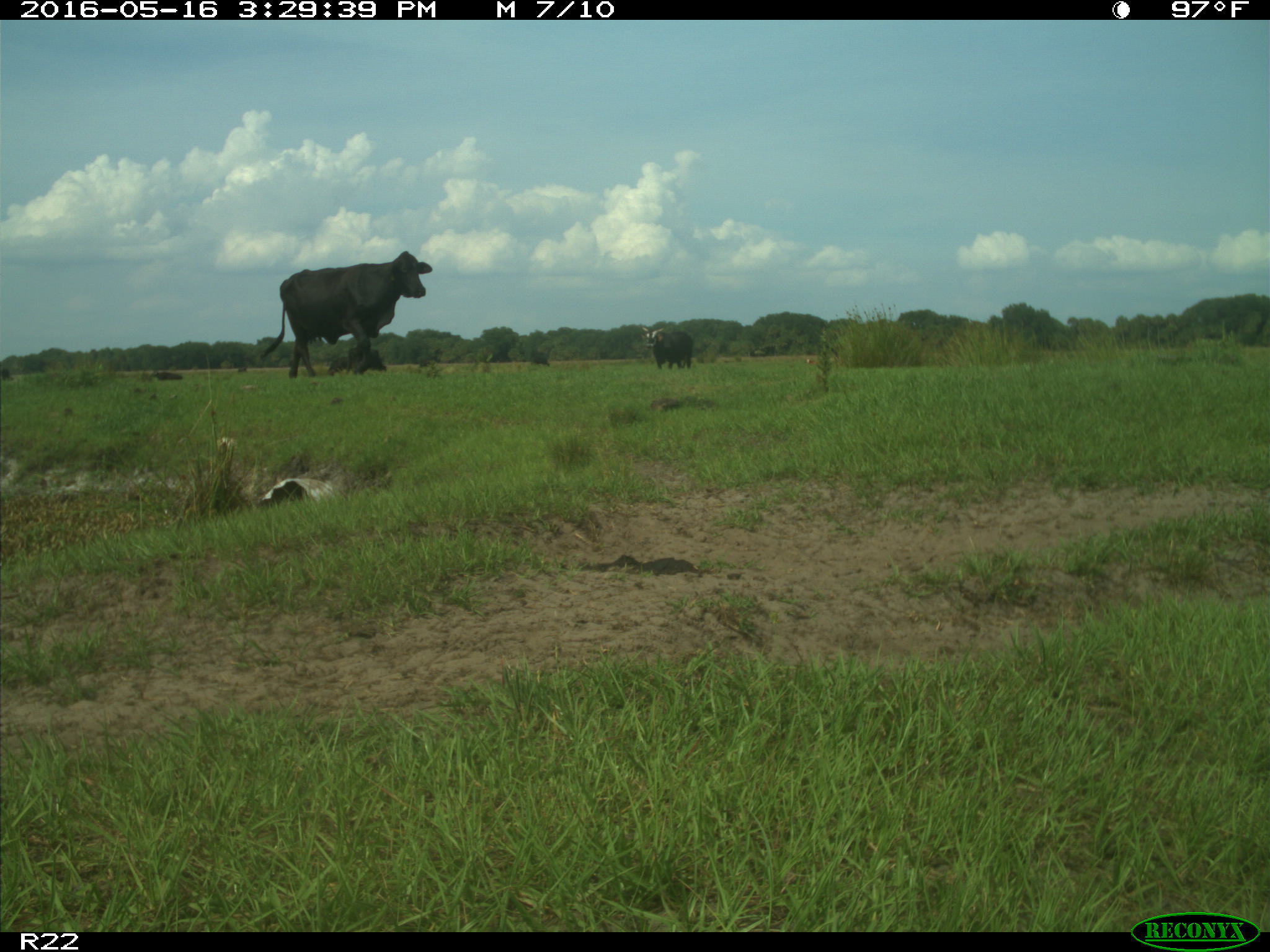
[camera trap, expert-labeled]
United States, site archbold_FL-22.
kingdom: Animalia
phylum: Chordata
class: Mammalia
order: Artiodactyla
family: Bovidae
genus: Bos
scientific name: Bos taurus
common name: domestic cow